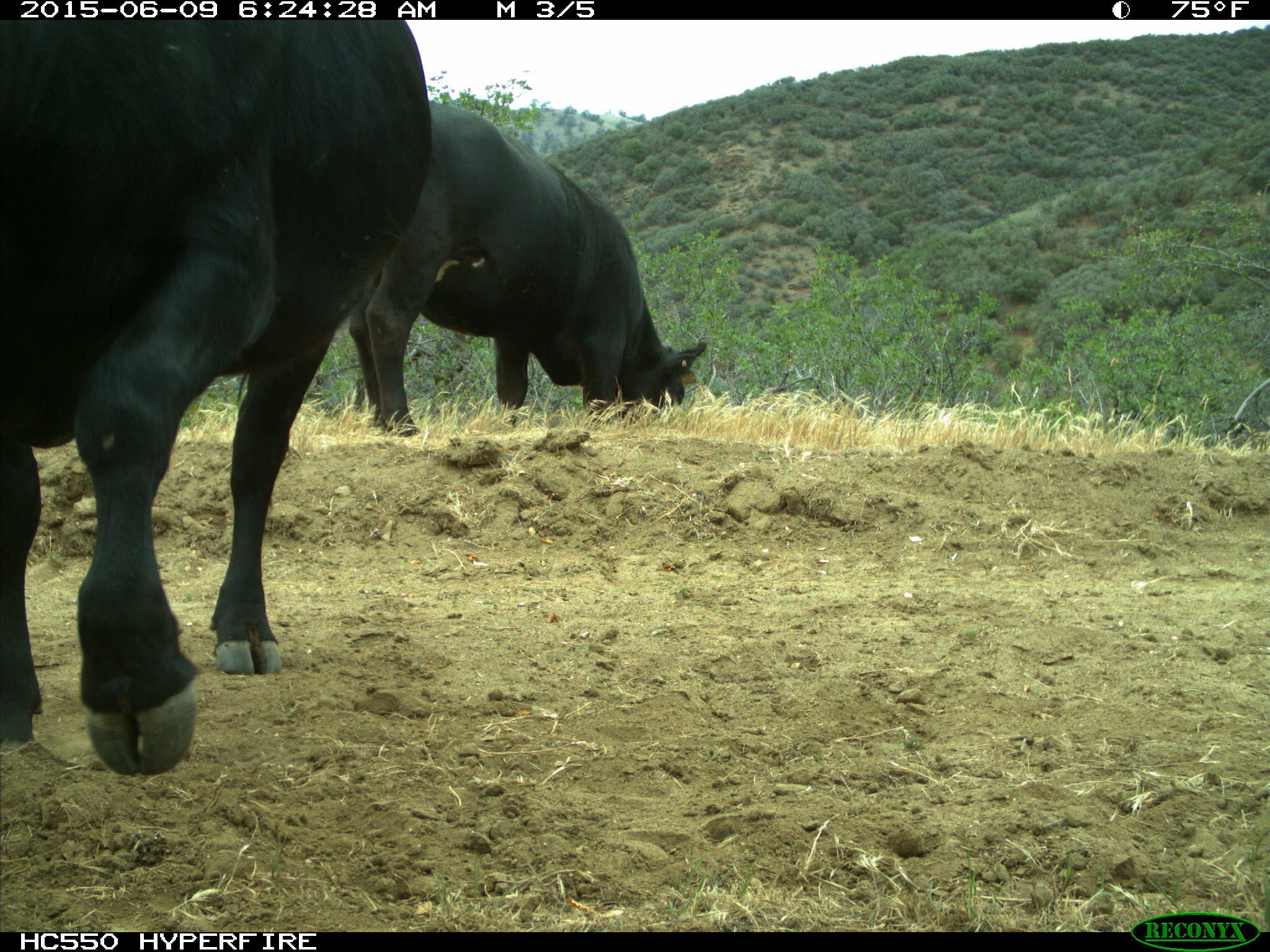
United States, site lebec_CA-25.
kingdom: Animalia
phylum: Chordata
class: Mammalia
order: Artiodactyla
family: Bovidae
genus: Bos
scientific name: Bos taurus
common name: domestic cow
Bos taurus (domestic cow).